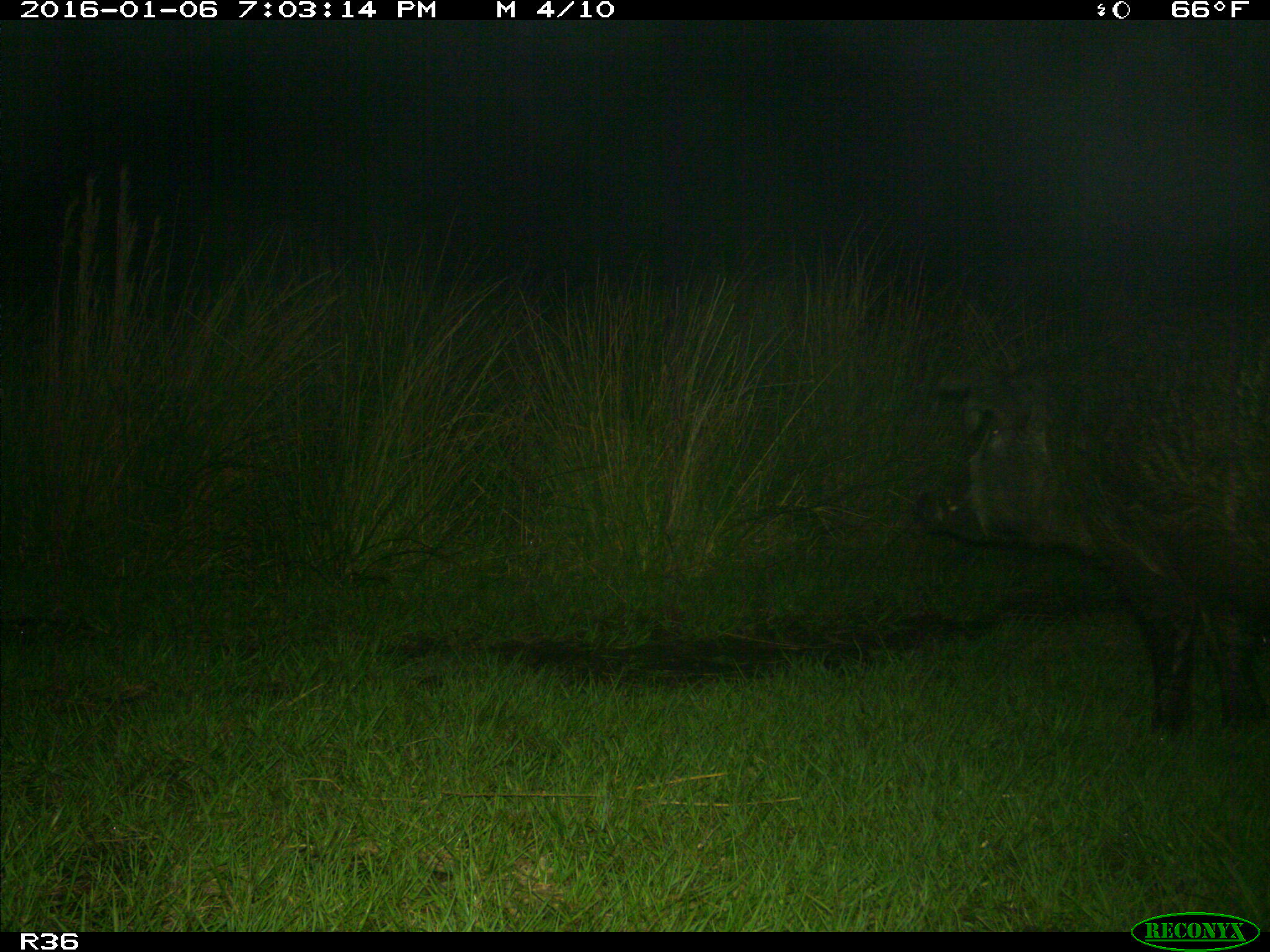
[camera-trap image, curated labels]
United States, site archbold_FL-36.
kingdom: Animalia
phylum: Chordata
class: Mammalia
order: Artiodactyla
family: Suidae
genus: Sus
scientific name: Sus scrofa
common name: wild boar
Sus scrofa (wild boar).